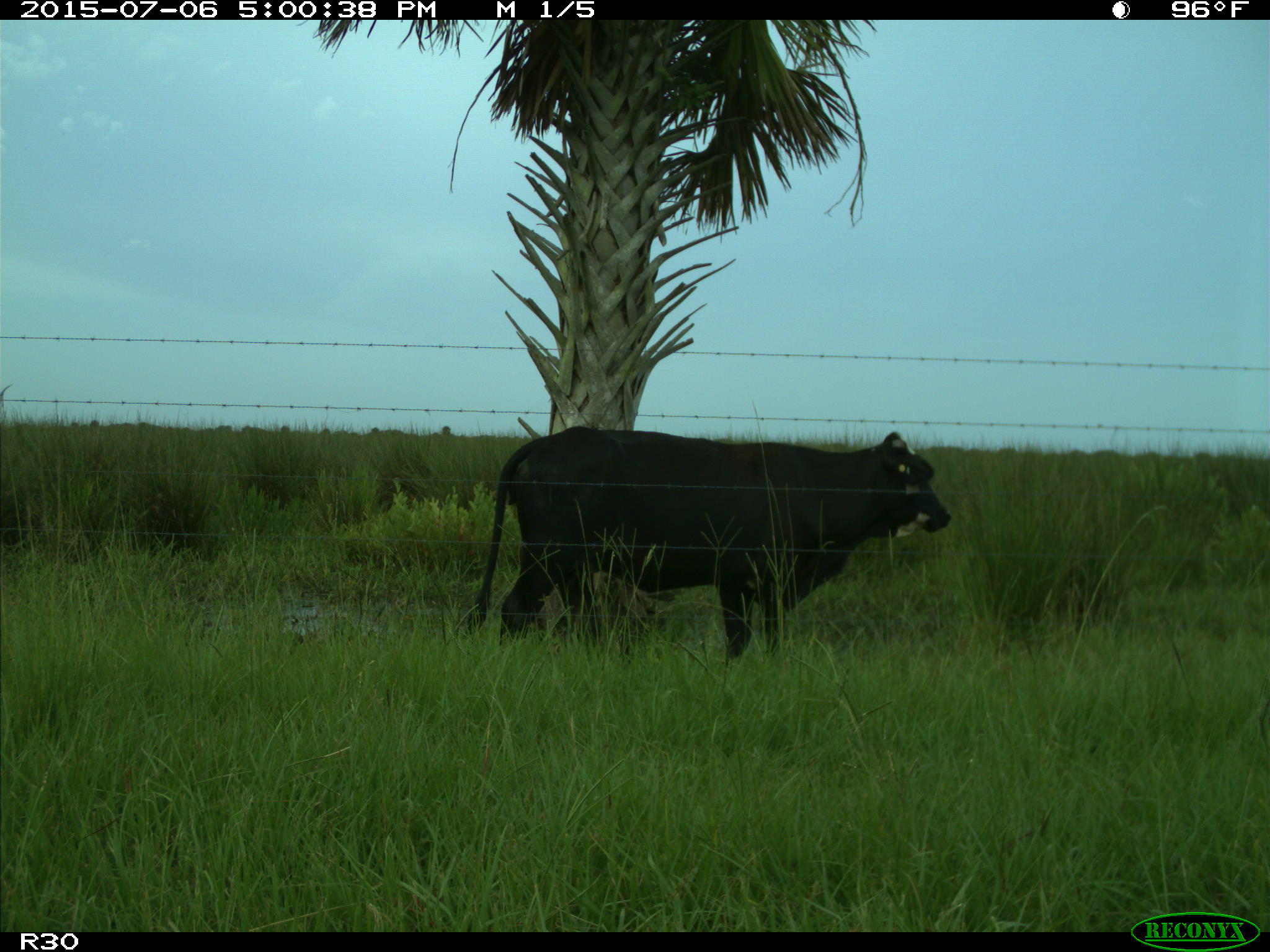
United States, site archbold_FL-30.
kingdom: Animalia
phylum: Chordata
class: Mammalia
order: Artiodactyla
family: Bovidae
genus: Bos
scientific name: Bos taurus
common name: domestic cow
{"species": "Bos taurus (domestic cow)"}